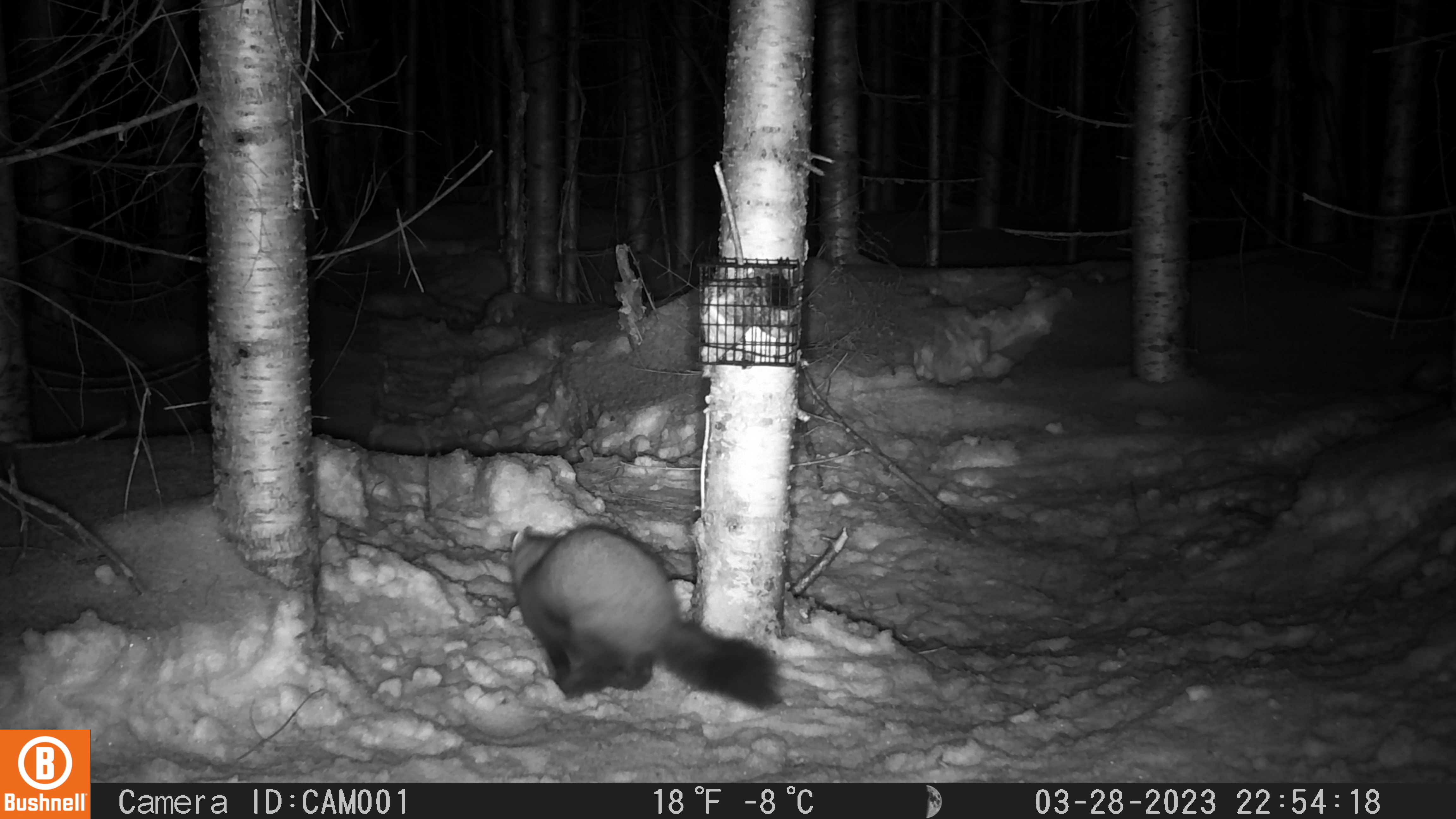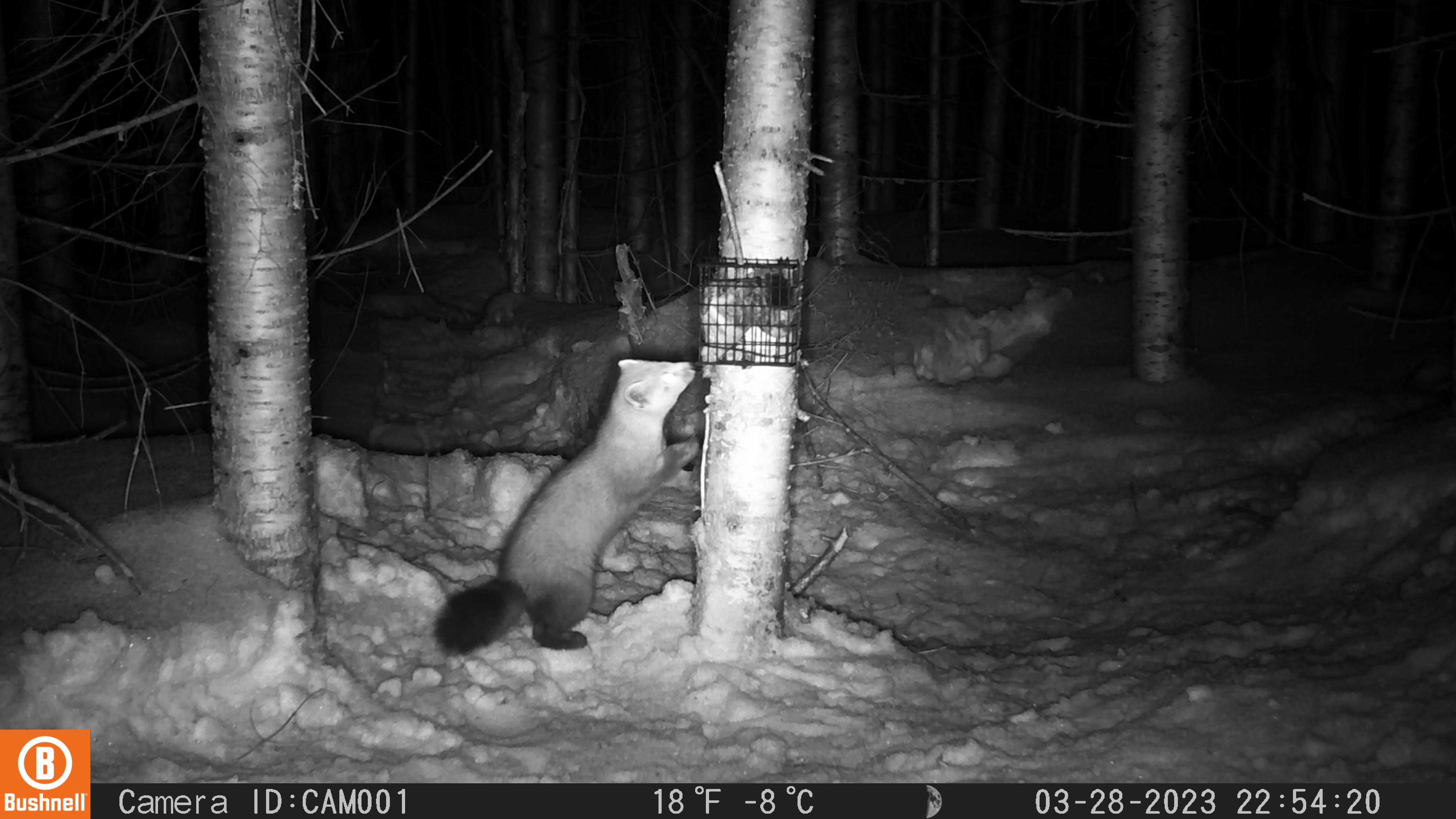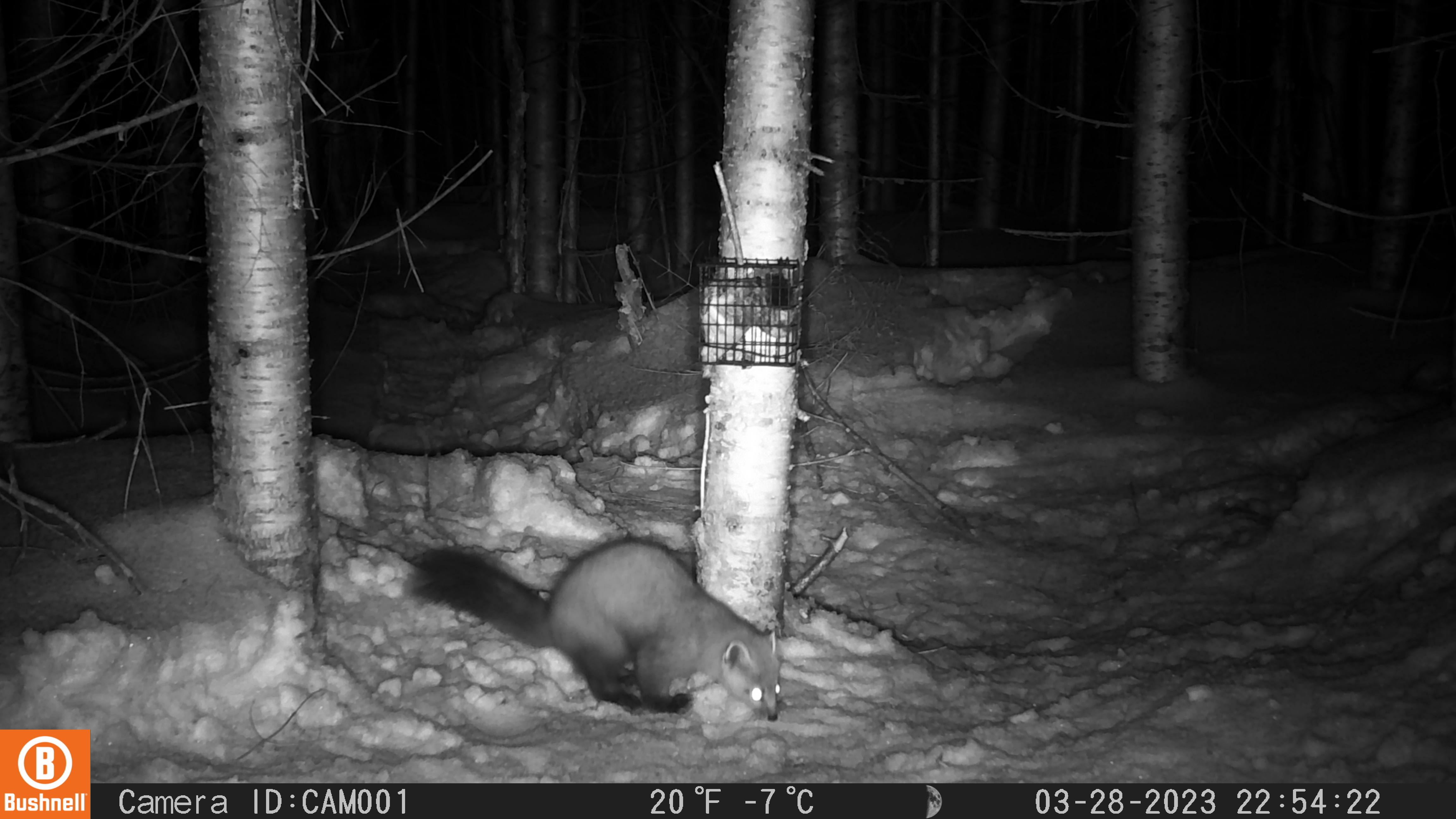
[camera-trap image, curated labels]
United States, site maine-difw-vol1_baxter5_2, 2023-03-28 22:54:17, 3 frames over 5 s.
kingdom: Animalia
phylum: Chordata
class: Mammalia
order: Carnivora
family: Mustelidae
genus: Martes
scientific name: Martes americana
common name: american marten